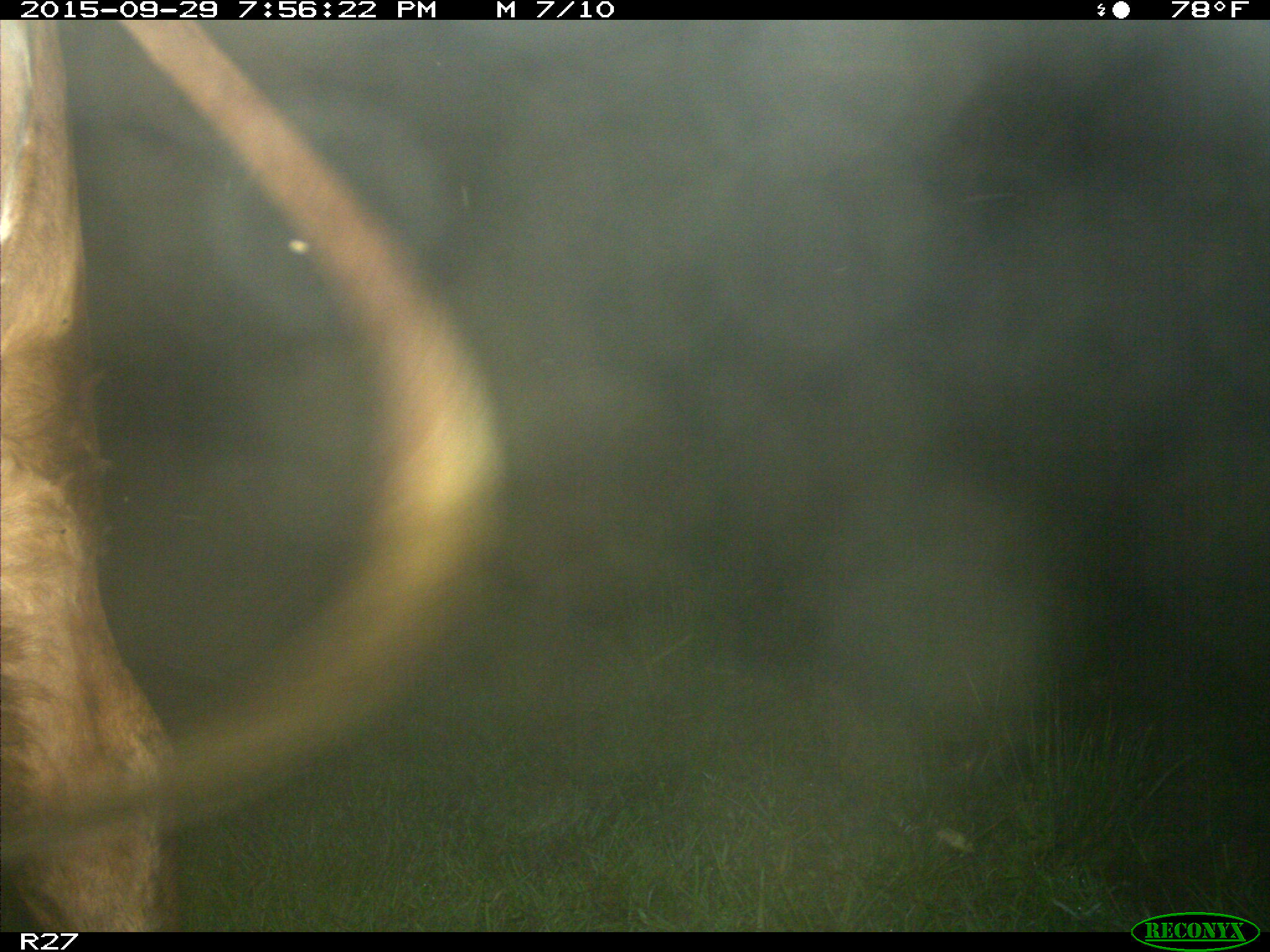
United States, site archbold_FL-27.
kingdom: Animalia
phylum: Chordata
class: Mammalia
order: Artiodactyla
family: Bovidae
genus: Bos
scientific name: Bos taurus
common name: domestic cow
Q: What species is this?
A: Bos taurus (domestic cow).